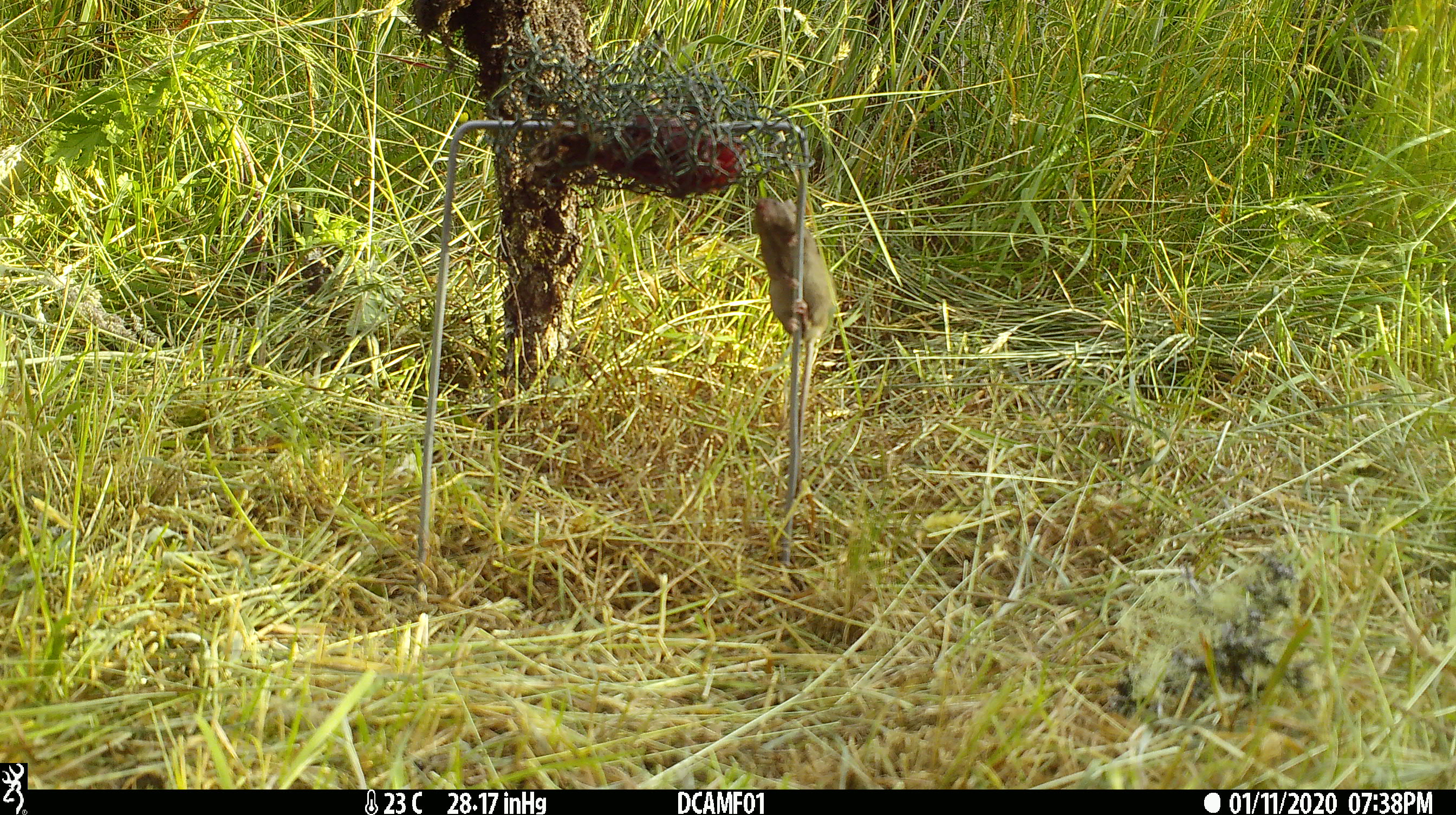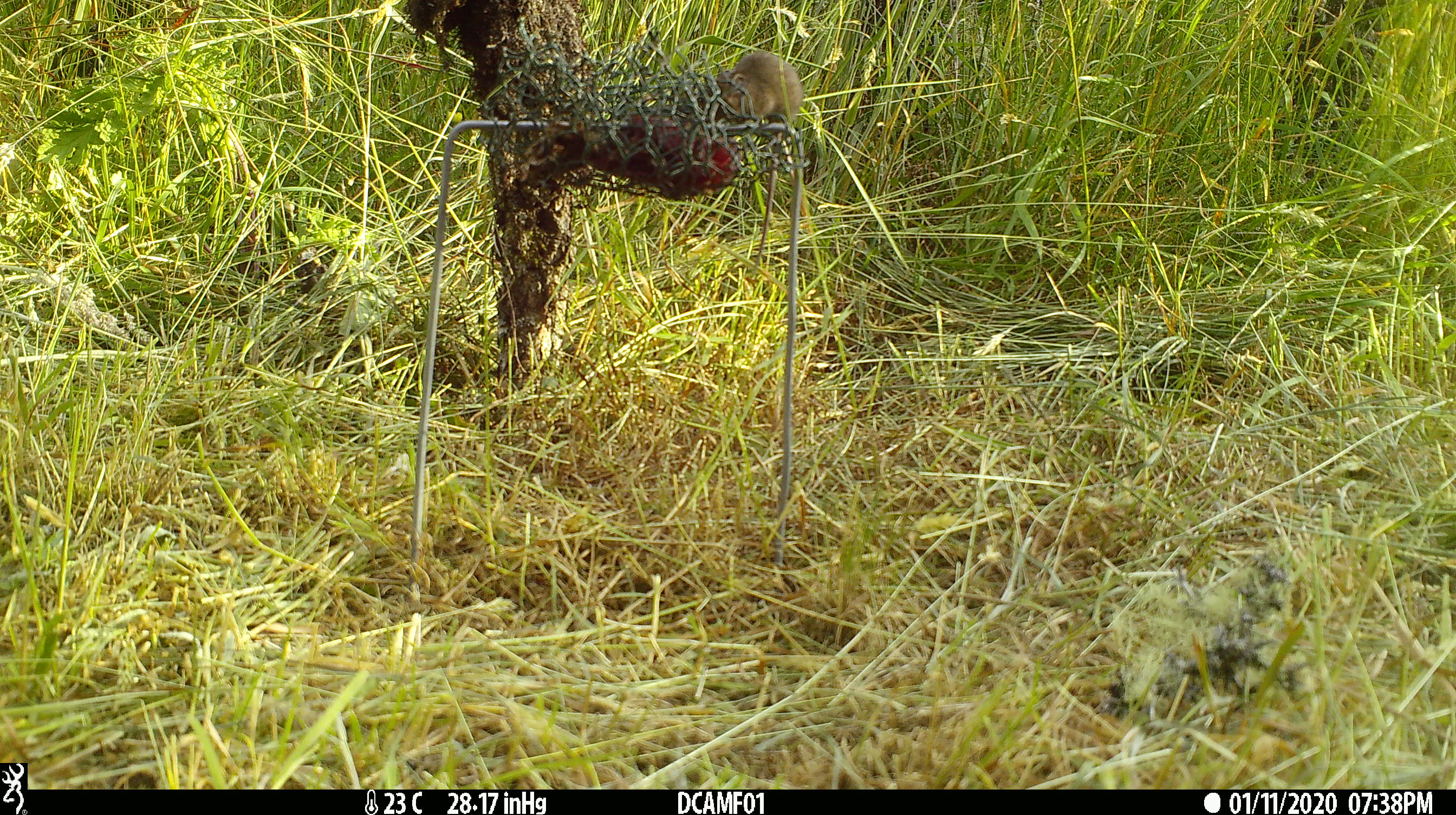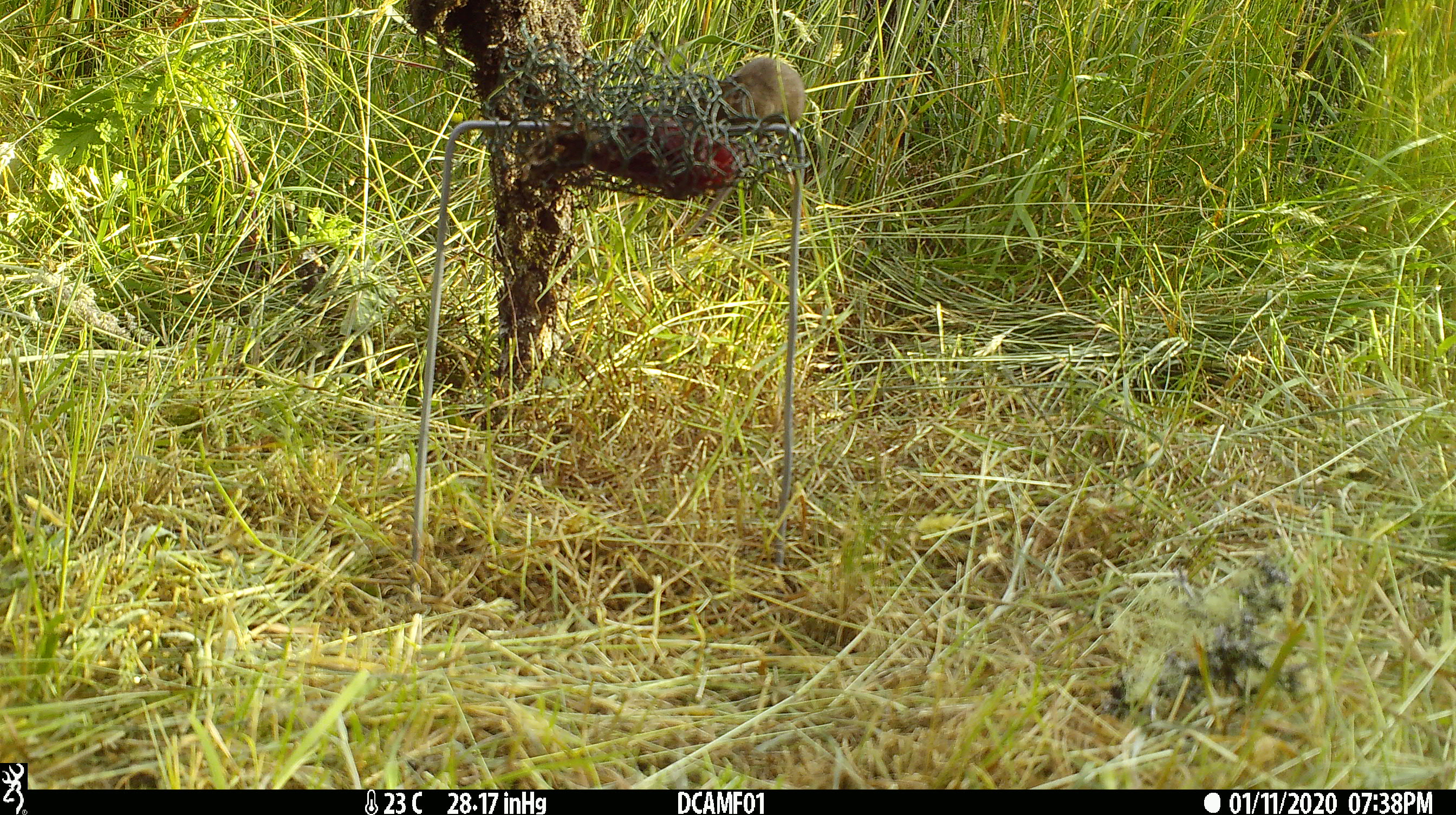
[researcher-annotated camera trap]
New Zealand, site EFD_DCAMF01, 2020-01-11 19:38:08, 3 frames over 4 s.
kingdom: Animalia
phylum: Chordata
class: Mammalia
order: Rodentia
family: Muridae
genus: Mus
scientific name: Mus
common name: mouse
Mouse (Mus).